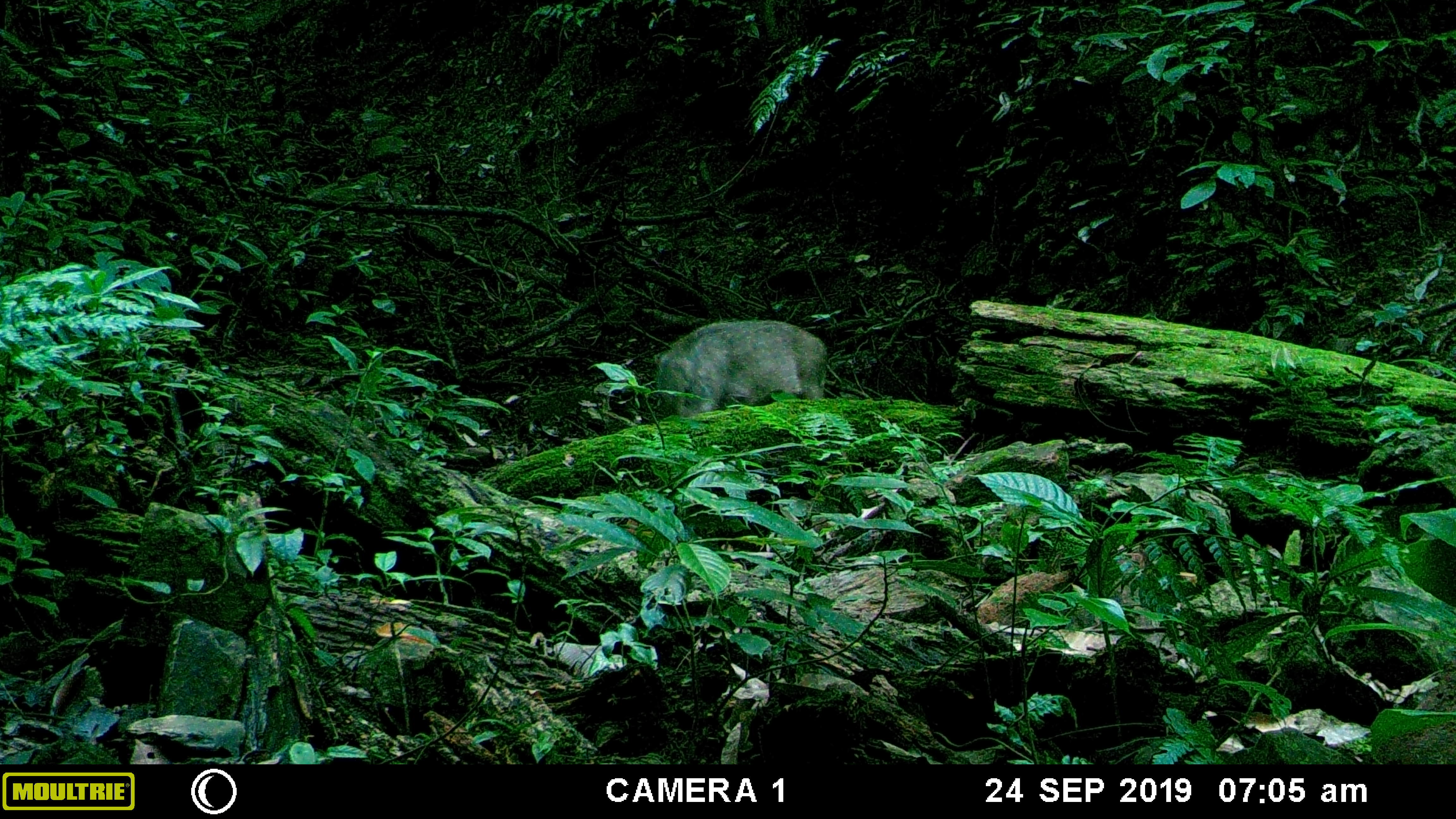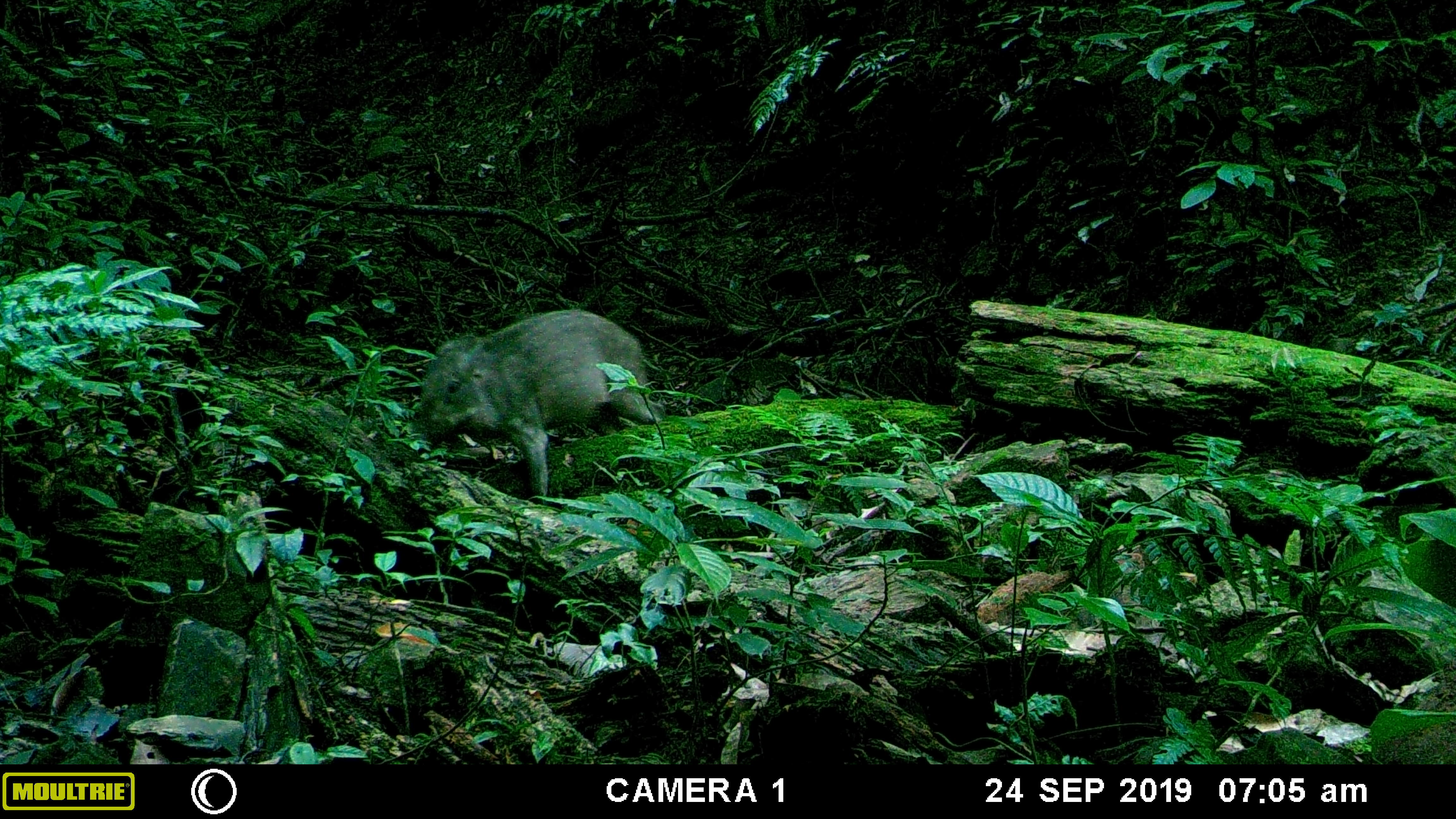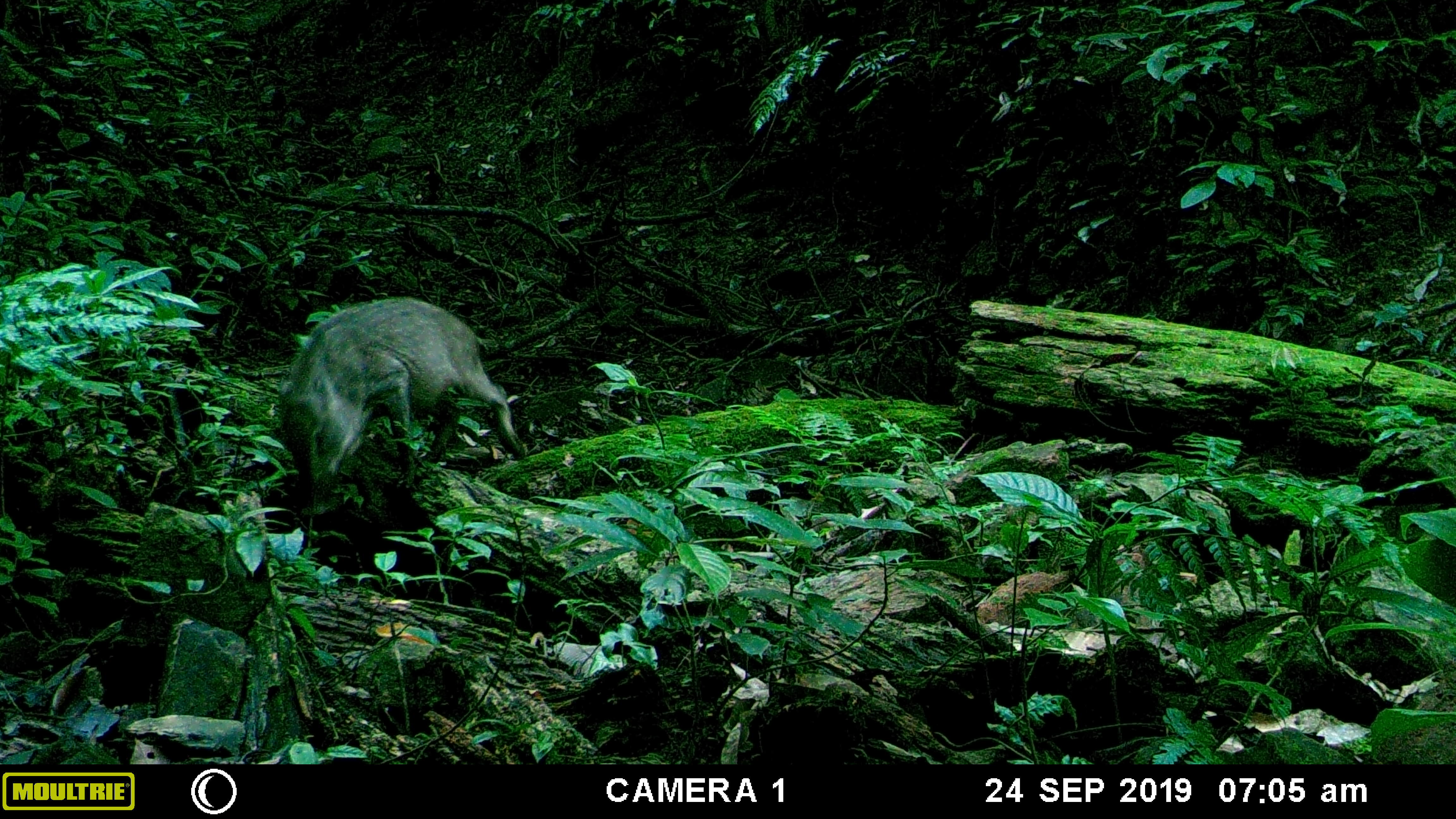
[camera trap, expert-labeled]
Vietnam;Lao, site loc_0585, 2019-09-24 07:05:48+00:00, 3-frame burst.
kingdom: Animalia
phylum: Chordata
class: Mammalia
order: Artiodactyla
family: Suidae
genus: Sus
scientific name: Sus scrofa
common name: eurasian wild pig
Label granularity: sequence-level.